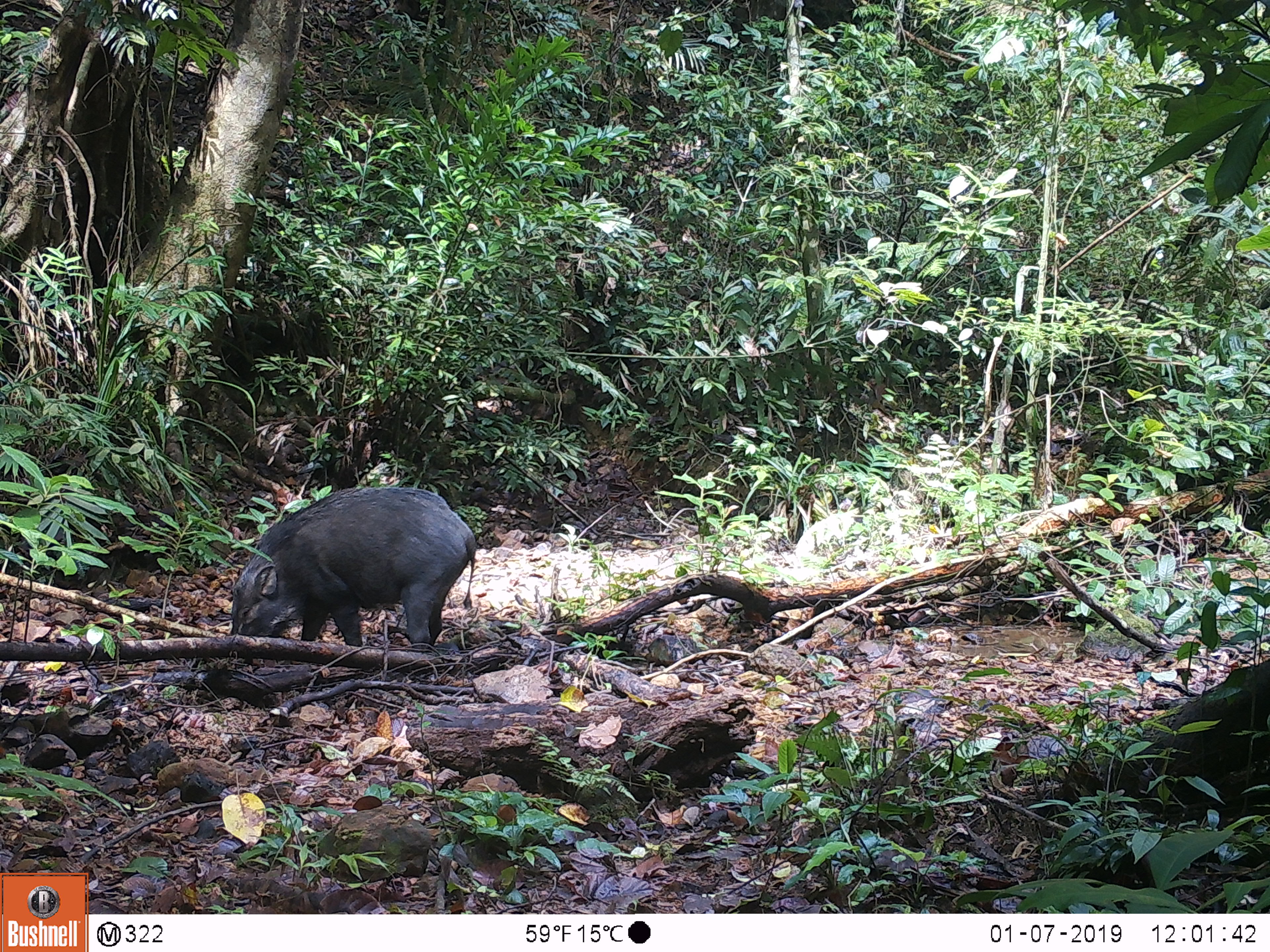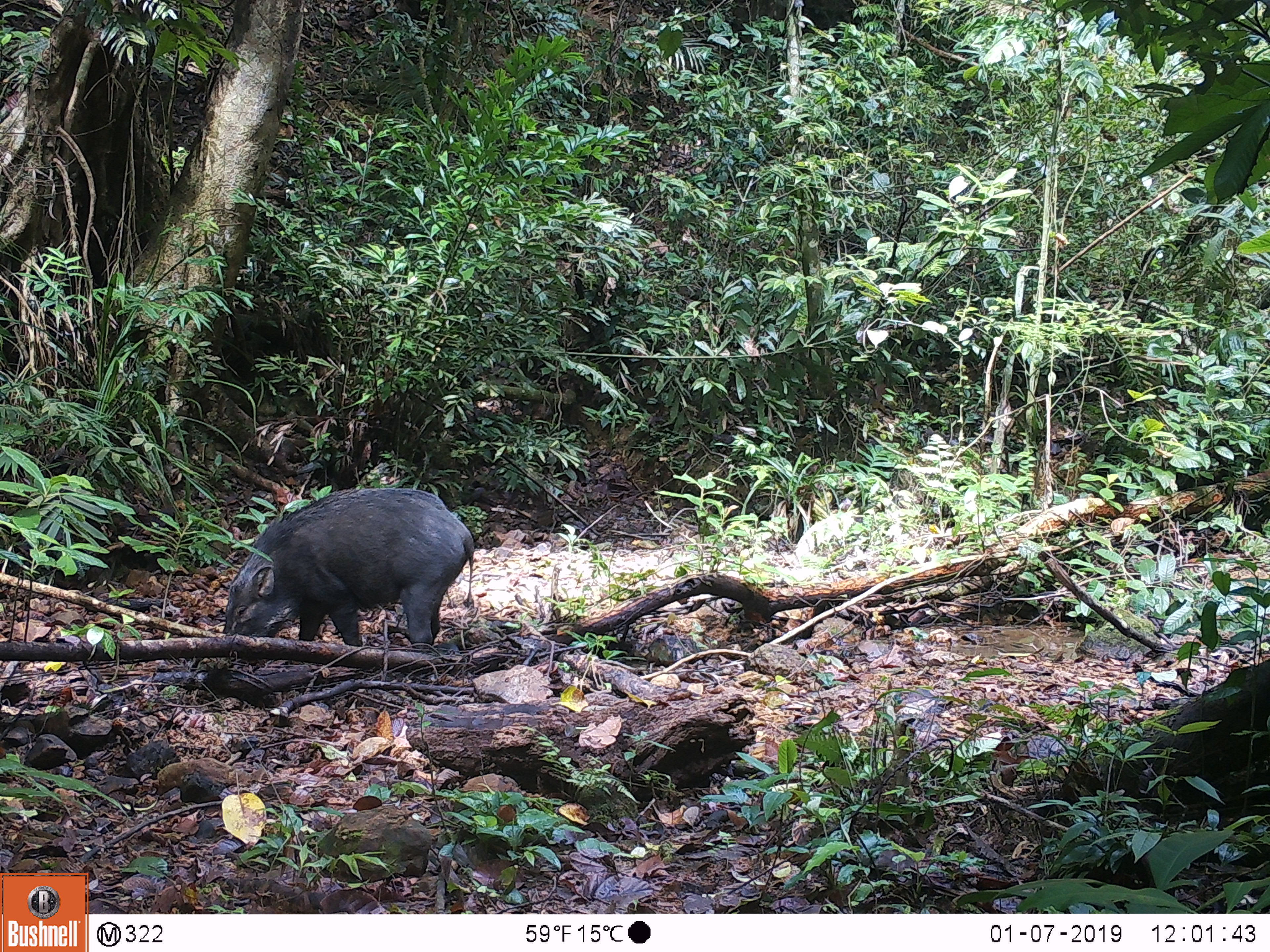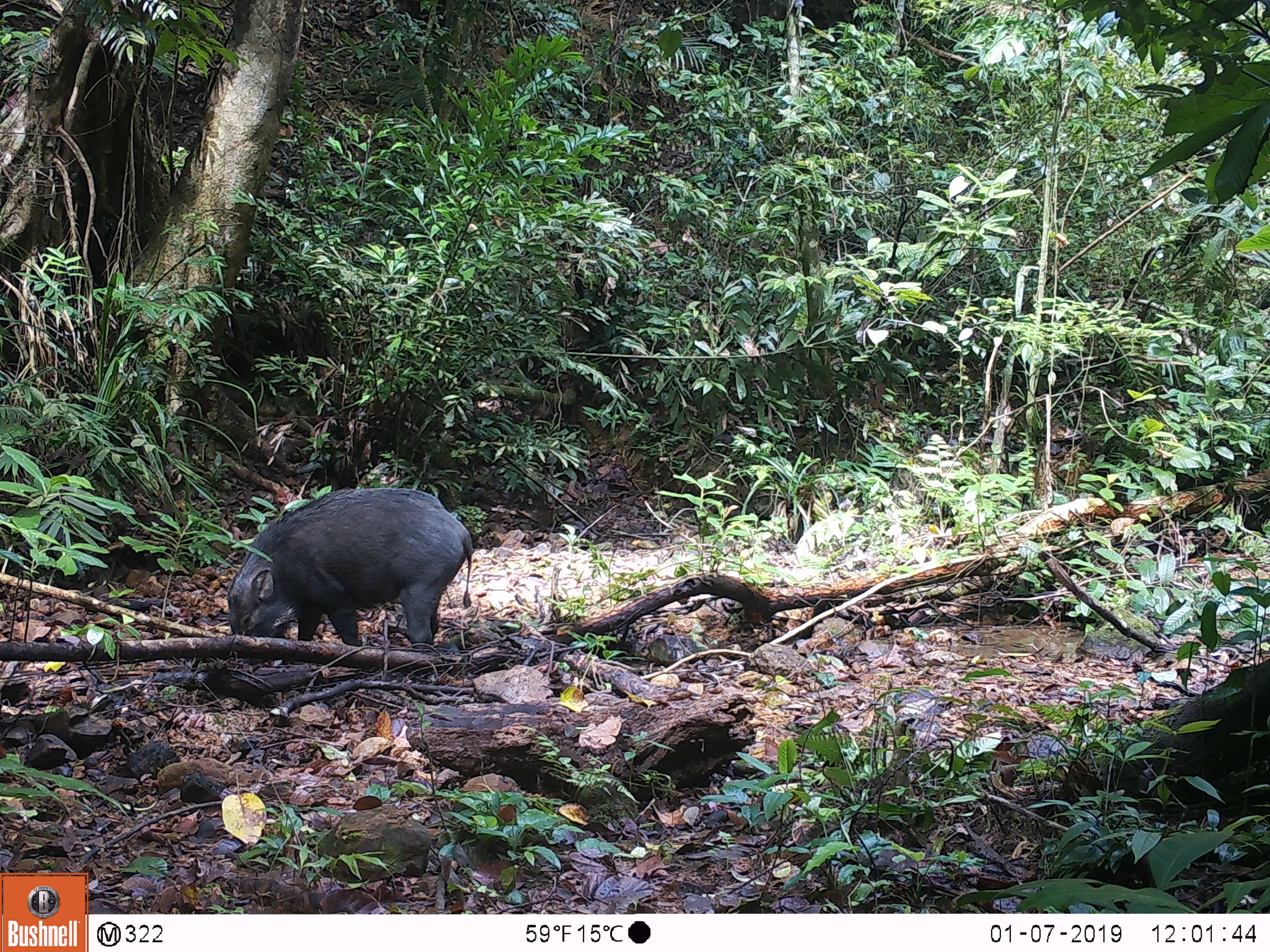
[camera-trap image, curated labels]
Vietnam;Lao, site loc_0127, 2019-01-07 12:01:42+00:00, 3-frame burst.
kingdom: Animalia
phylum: Chordata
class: Mammalia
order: Artiodactyla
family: Suidae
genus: Sus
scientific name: Sus scrofa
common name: eurasian wild pig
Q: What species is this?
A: Eurasian wild pig (Sus scrofa).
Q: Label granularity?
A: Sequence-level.